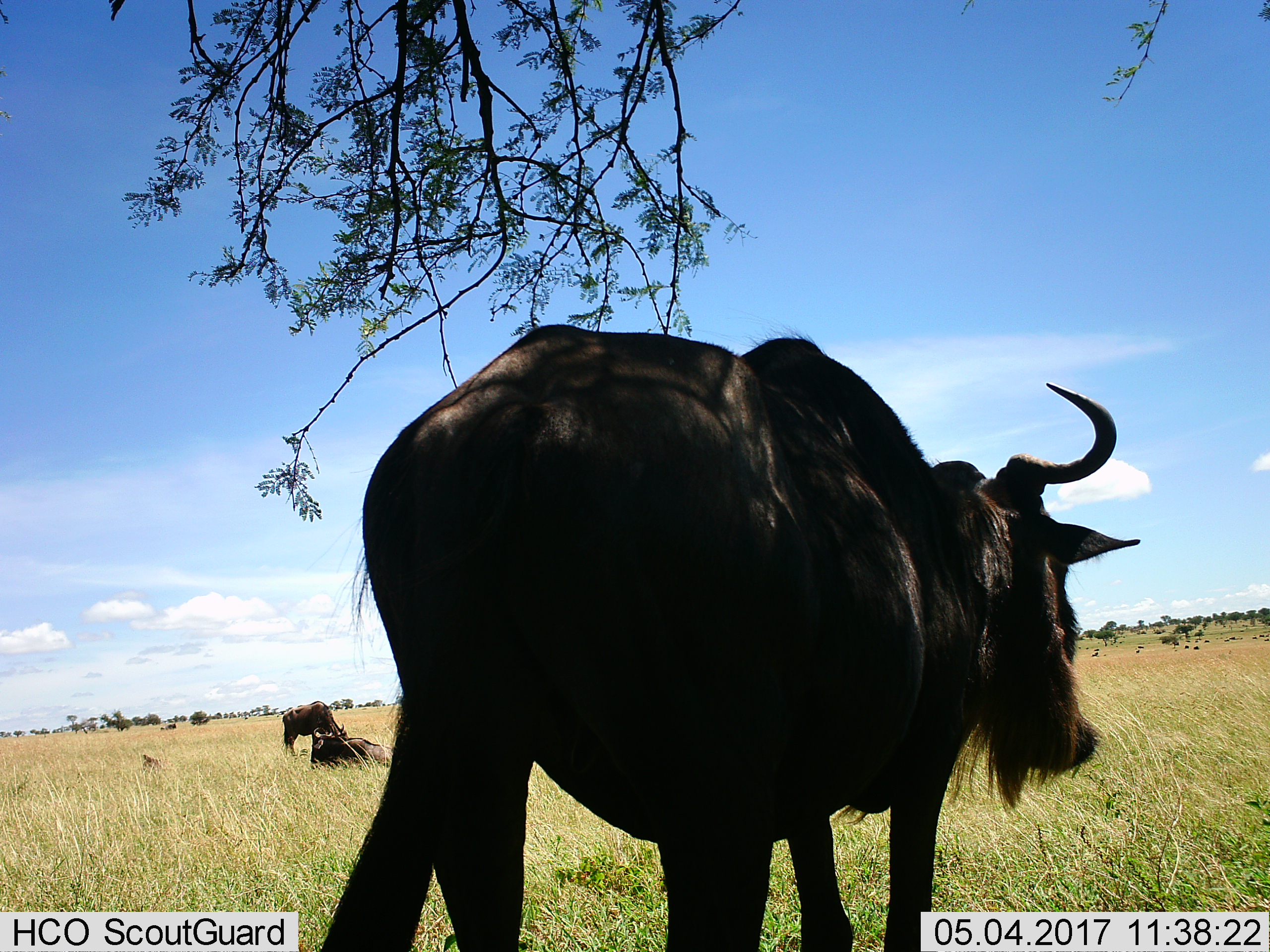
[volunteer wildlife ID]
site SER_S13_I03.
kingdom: Animalia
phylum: Chordata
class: Mammalia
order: Artiodactyla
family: Bovidae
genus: Connochaetes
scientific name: Connochaetes taurinus taurinus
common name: blue wildebeest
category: wildebeestblue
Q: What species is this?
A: Wildebeestblue (blue wildebeest) (Connochaetes taurinus taurinus).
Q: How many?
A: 3.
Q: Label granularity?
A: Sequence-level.